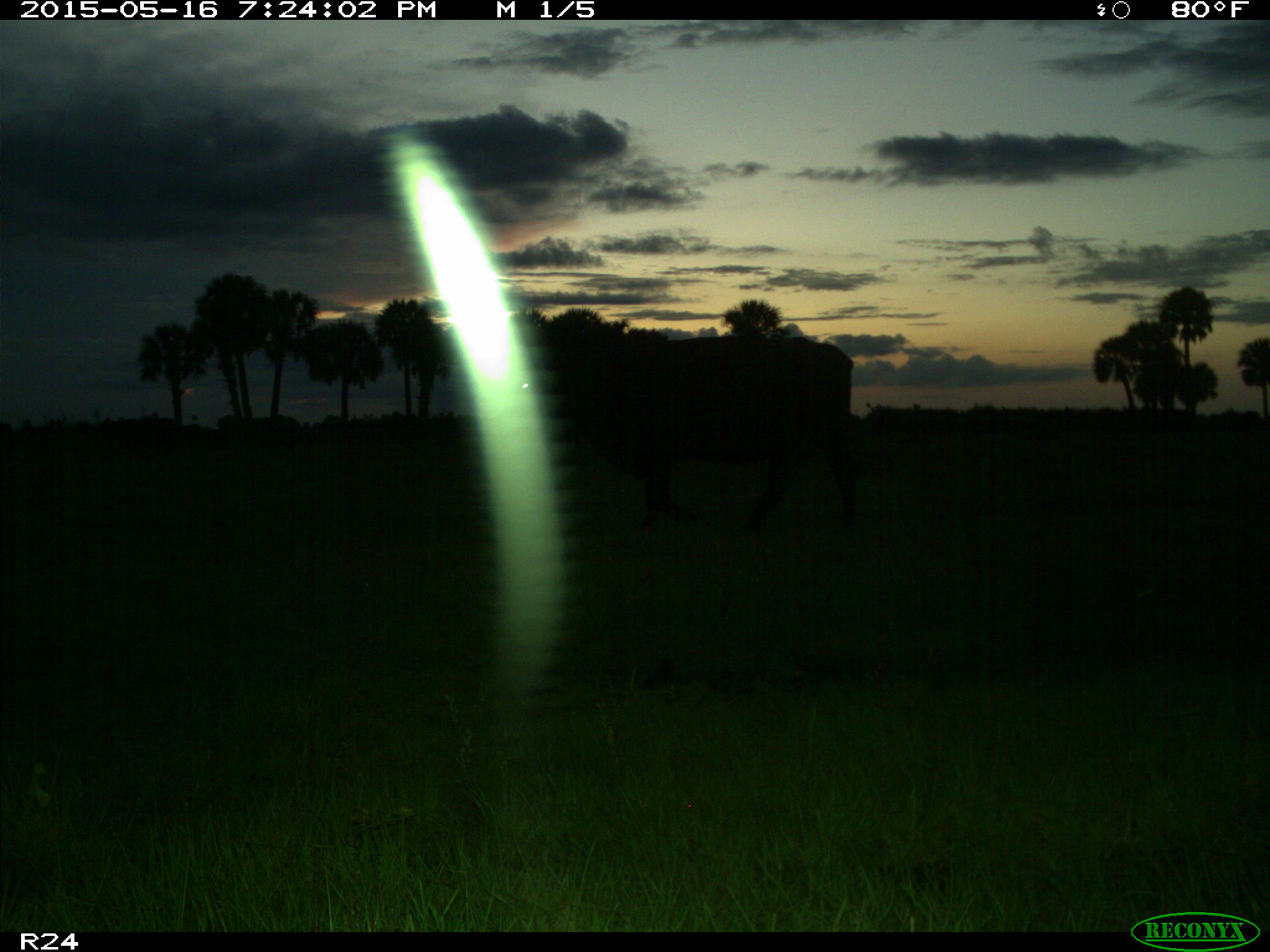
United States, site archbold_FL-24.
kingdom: Animalia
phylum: Chordata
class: Mammalia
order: Artiodactyla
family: Bovidae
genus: Bos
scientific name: Bos taurus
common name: domestic cow